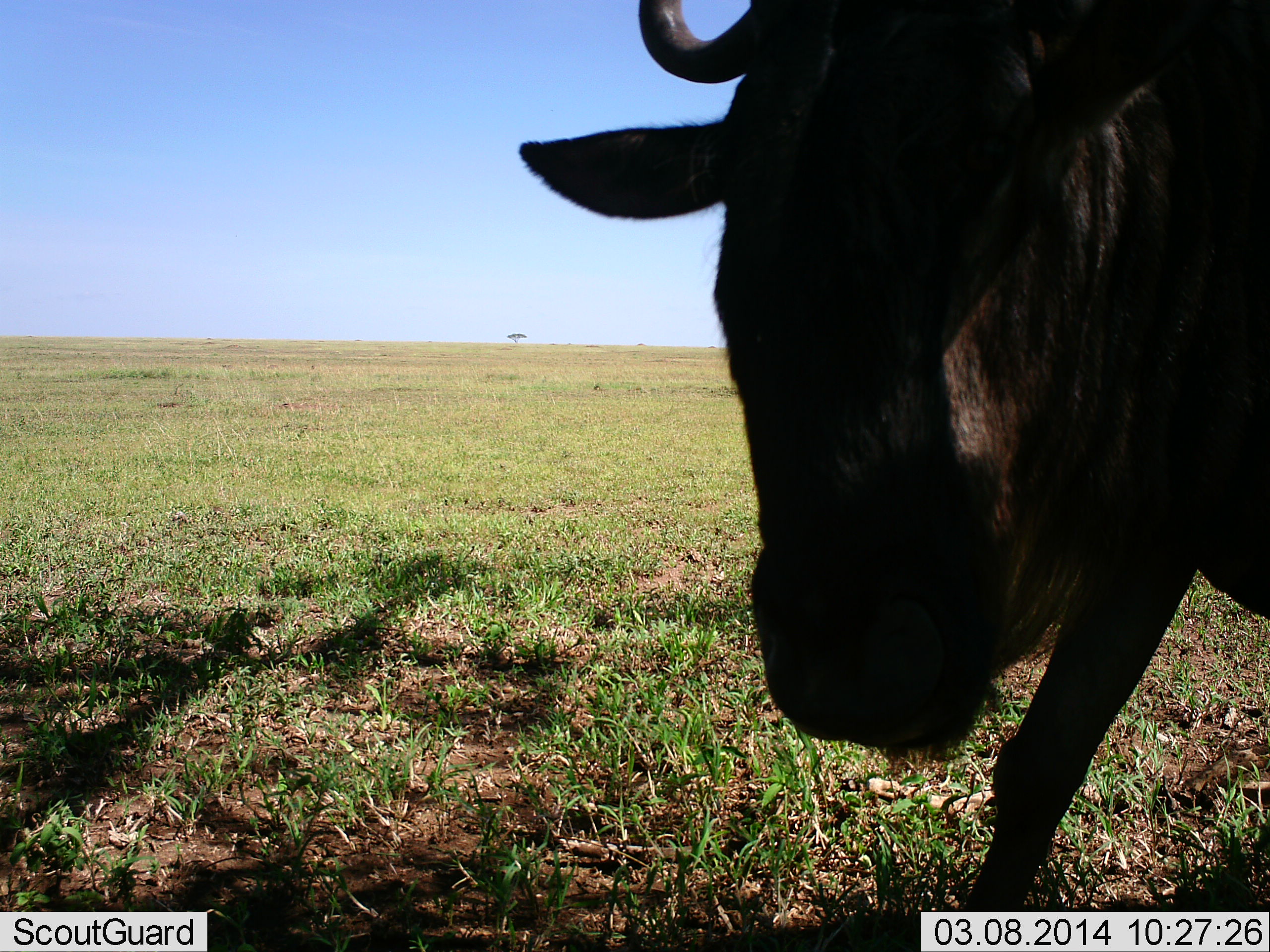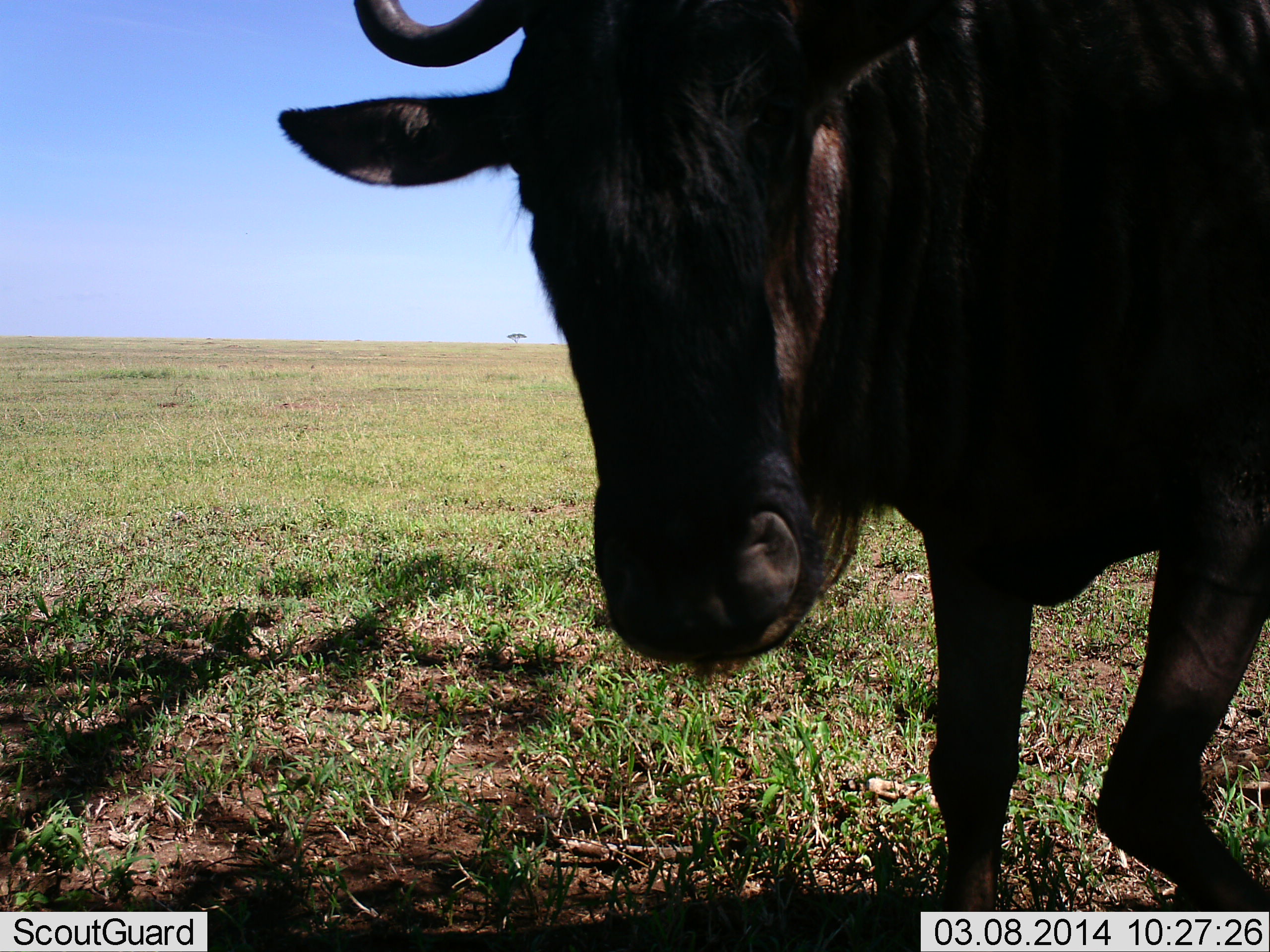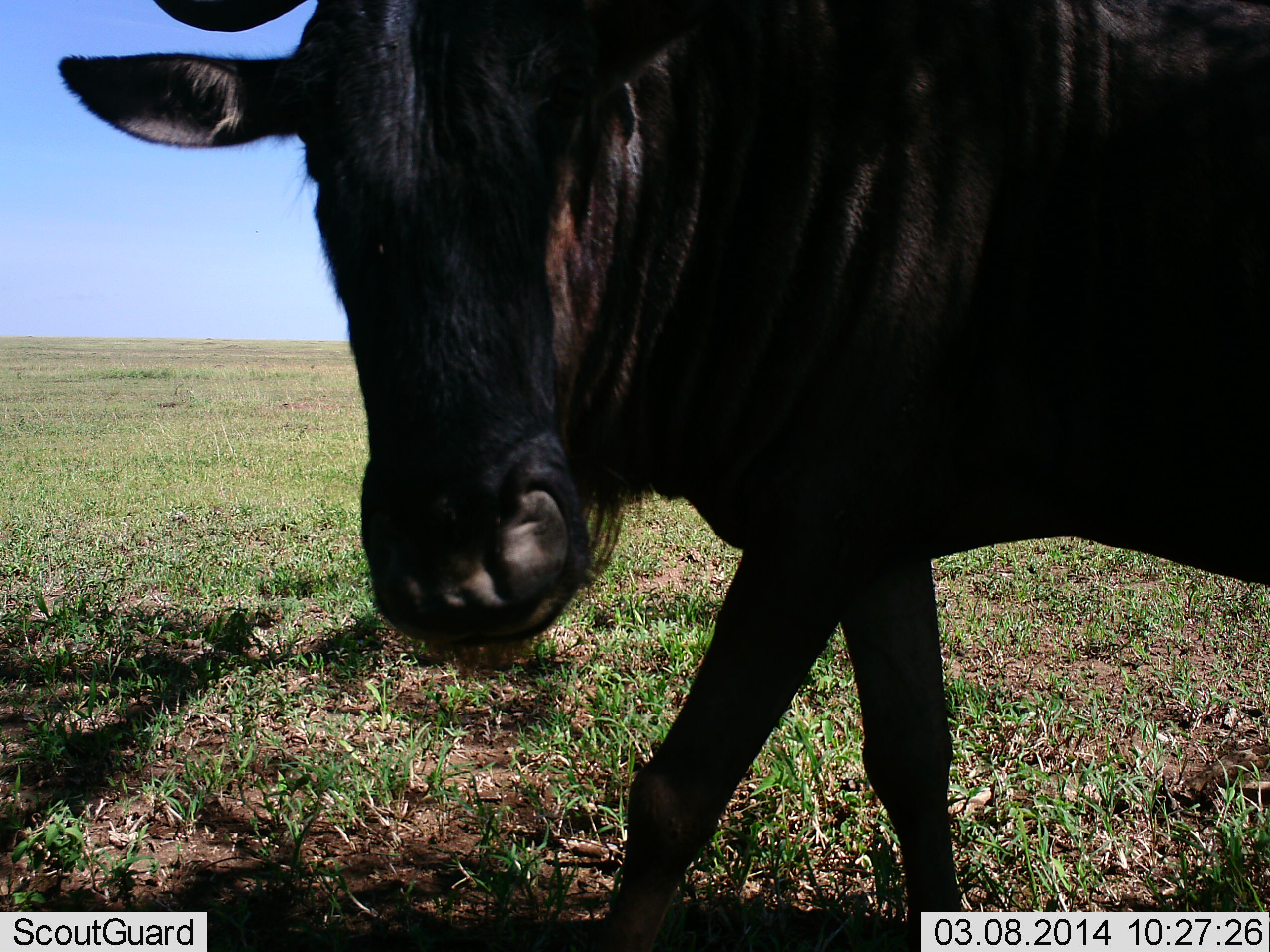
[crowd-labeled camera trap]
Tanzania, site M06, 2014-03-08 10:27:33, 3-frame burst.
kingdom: Animalia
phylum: Chordata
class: Mammalia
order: Artiodactyla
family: Bovidae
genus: Connochaetes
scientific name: Connochaetes taurinus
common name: blue wildebeest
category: wildebeest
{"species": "wildebeest (blue wildebeest) (Connochaetes taurinus)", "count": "1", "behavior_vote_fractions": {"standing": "20%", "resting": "0%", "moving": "70%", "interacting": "10%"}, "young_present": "0%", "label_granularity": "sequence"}